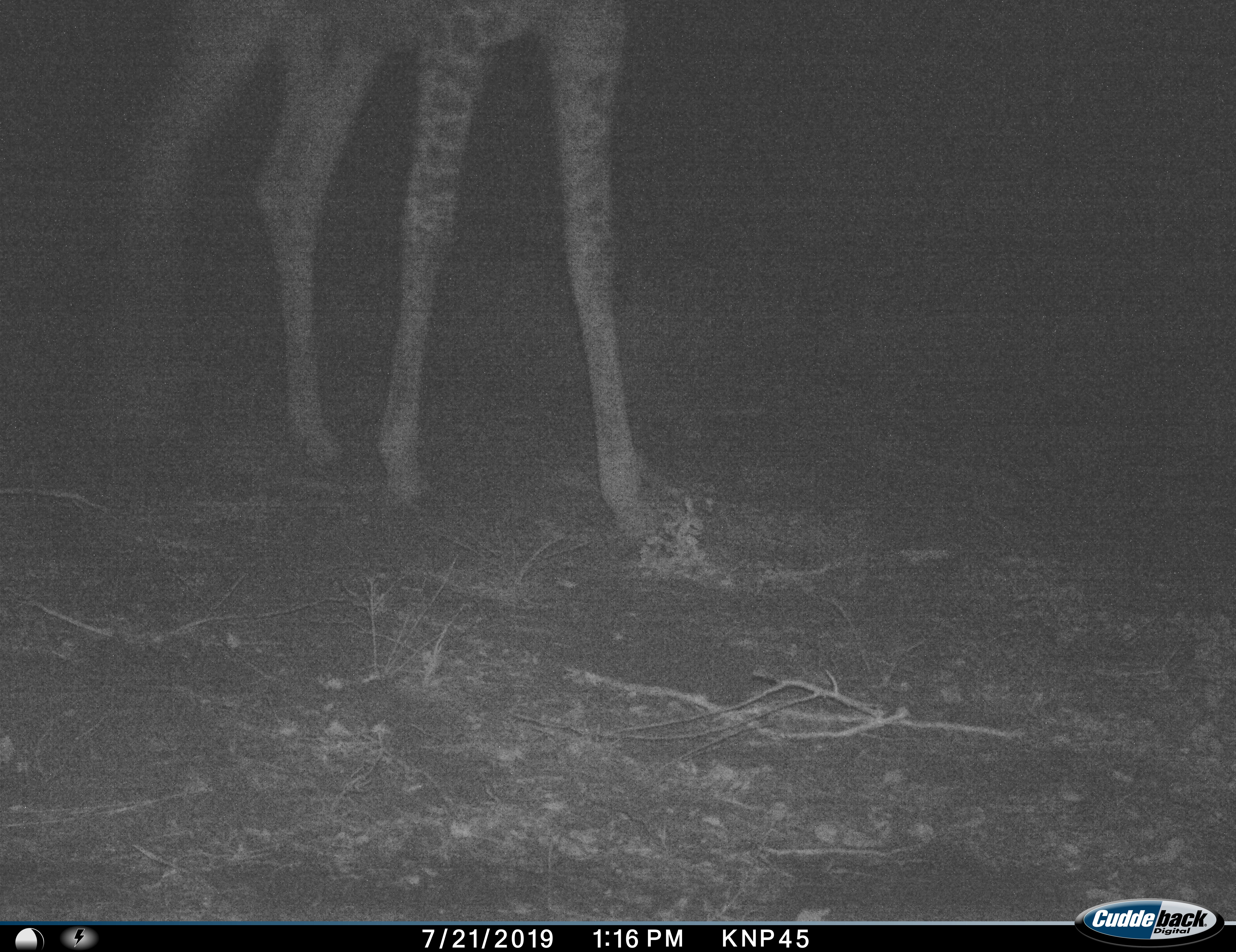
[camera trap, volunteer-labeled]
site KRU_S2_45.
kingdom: Animalia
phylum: Chordata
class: Mammalia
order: Artiodactyla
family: Giraffidae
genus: Giraffa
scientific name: Giraffa camelopardalis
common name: giraffe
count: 1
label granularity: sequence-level